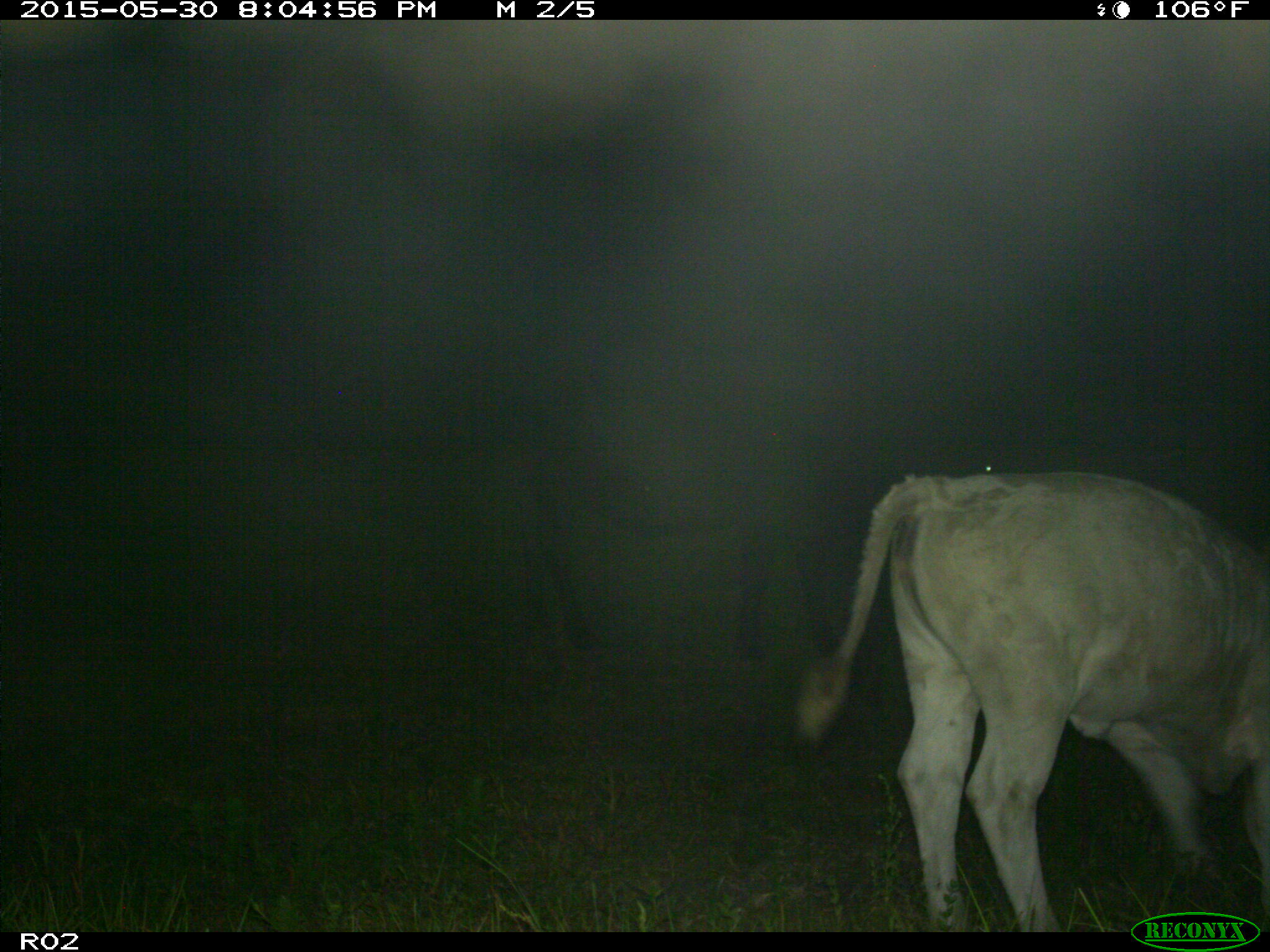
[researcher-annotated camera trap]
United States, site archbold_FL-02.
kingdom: Animalia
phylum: Chordata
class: Mammalia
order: Artiodactyla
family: Bovidae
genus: Bos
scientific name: Bos taurus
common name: domestic cow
Bos taurus (domestic cow).